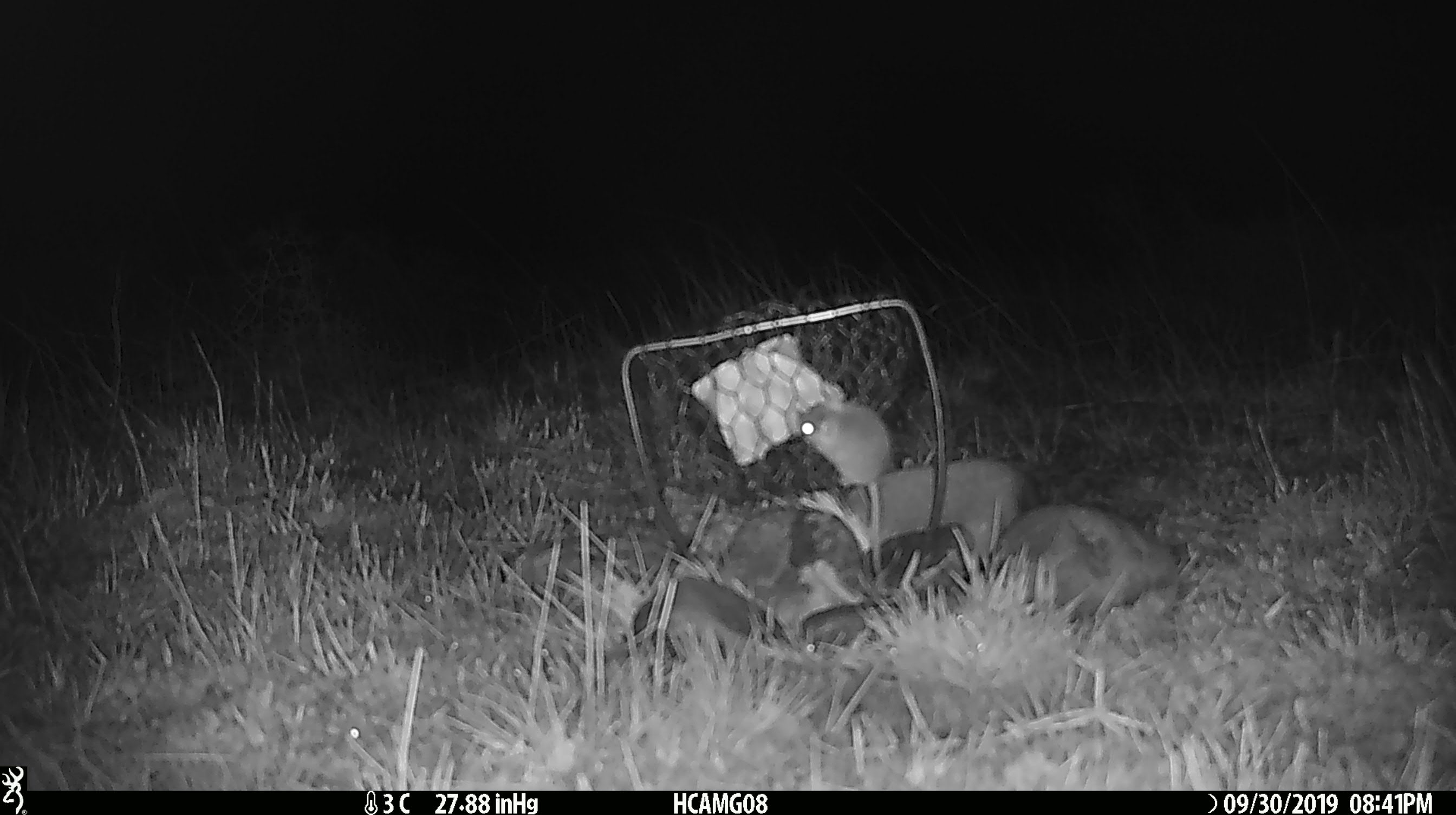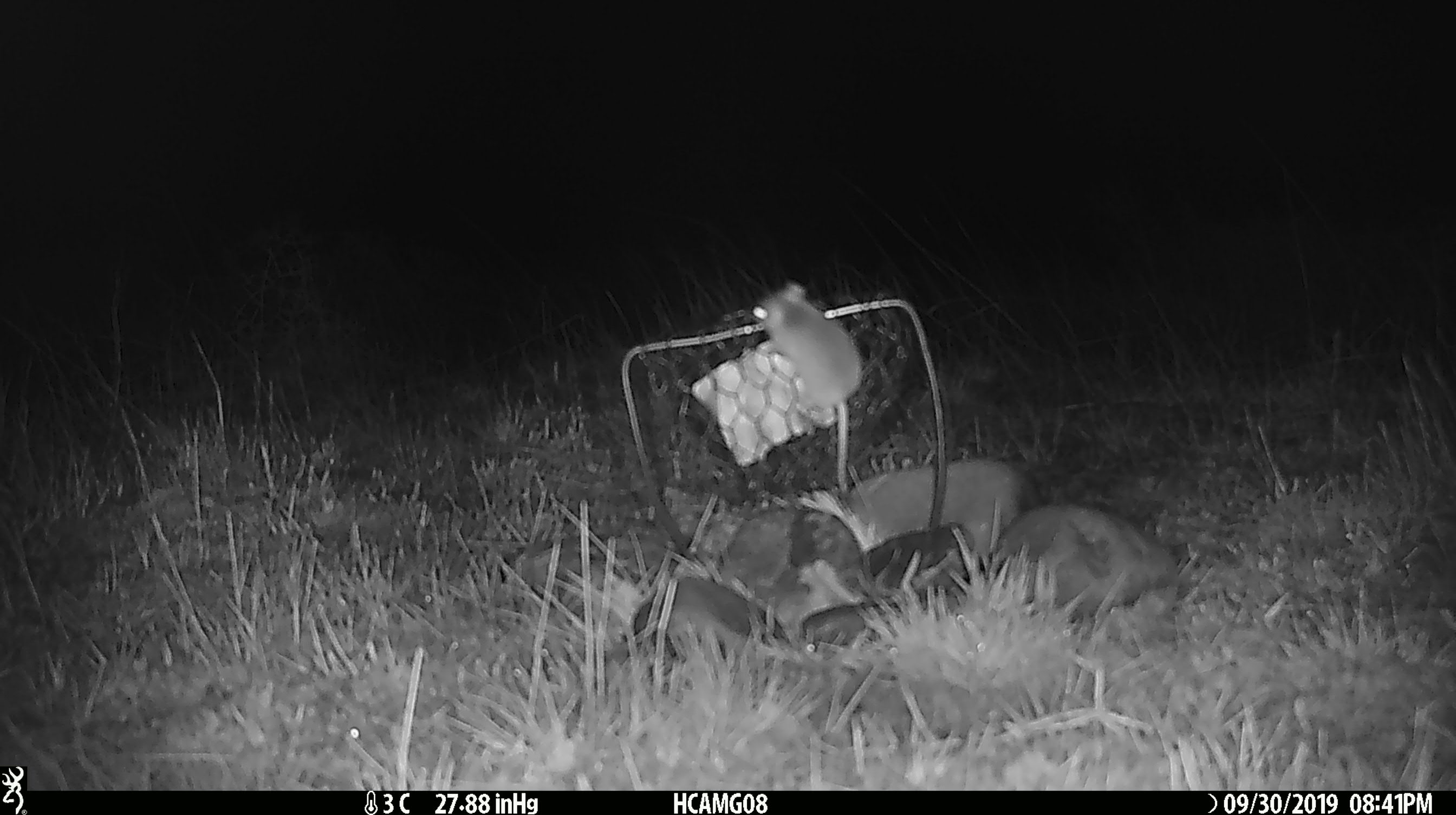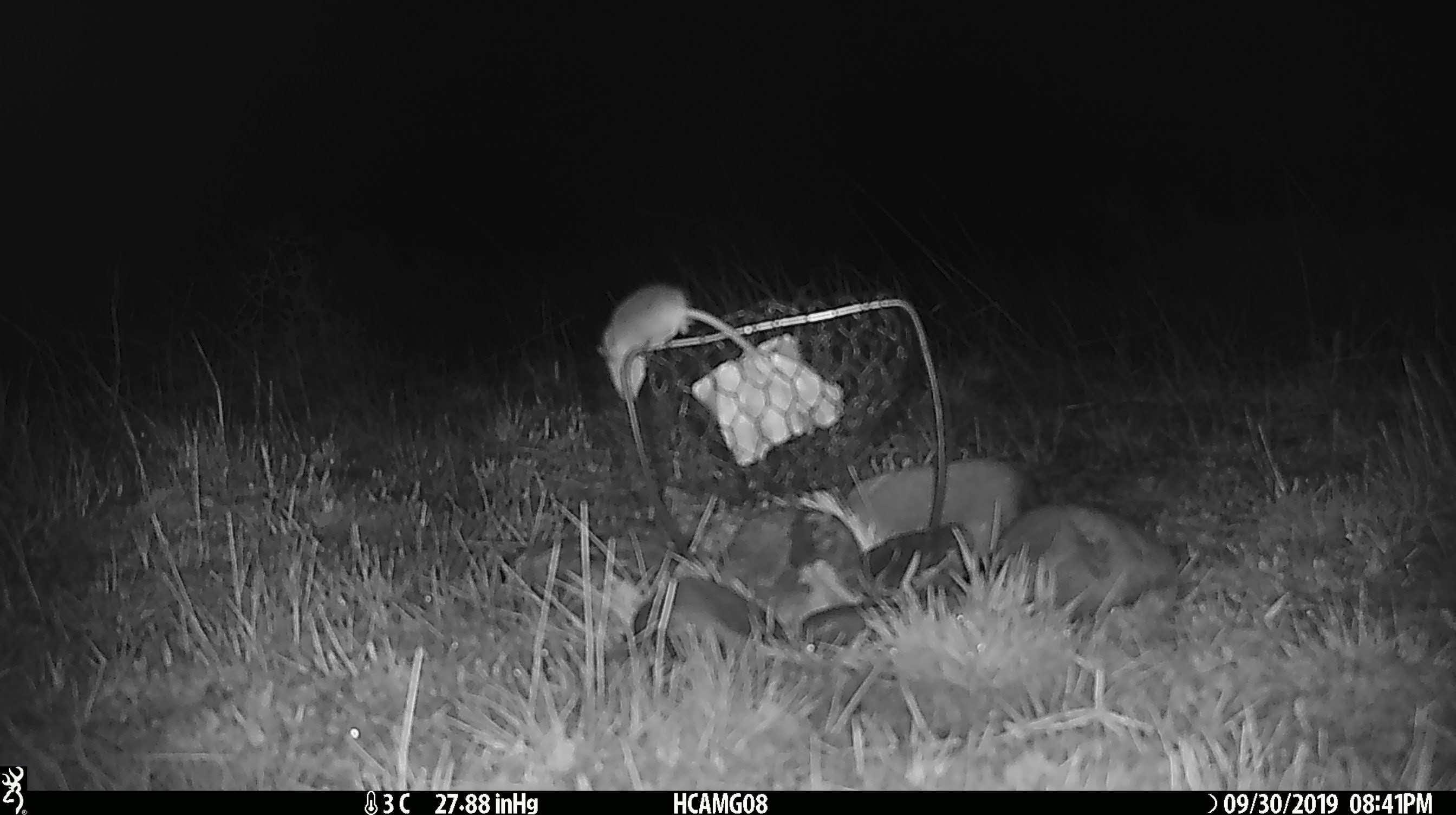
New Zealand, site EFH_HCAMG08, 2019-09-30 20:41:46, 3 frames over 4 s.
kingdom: Animalia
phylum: Chordata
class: Mammalia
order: Rodentia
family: Muridae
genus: Mus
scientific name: Mus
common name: mouse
Mouse (Mus).